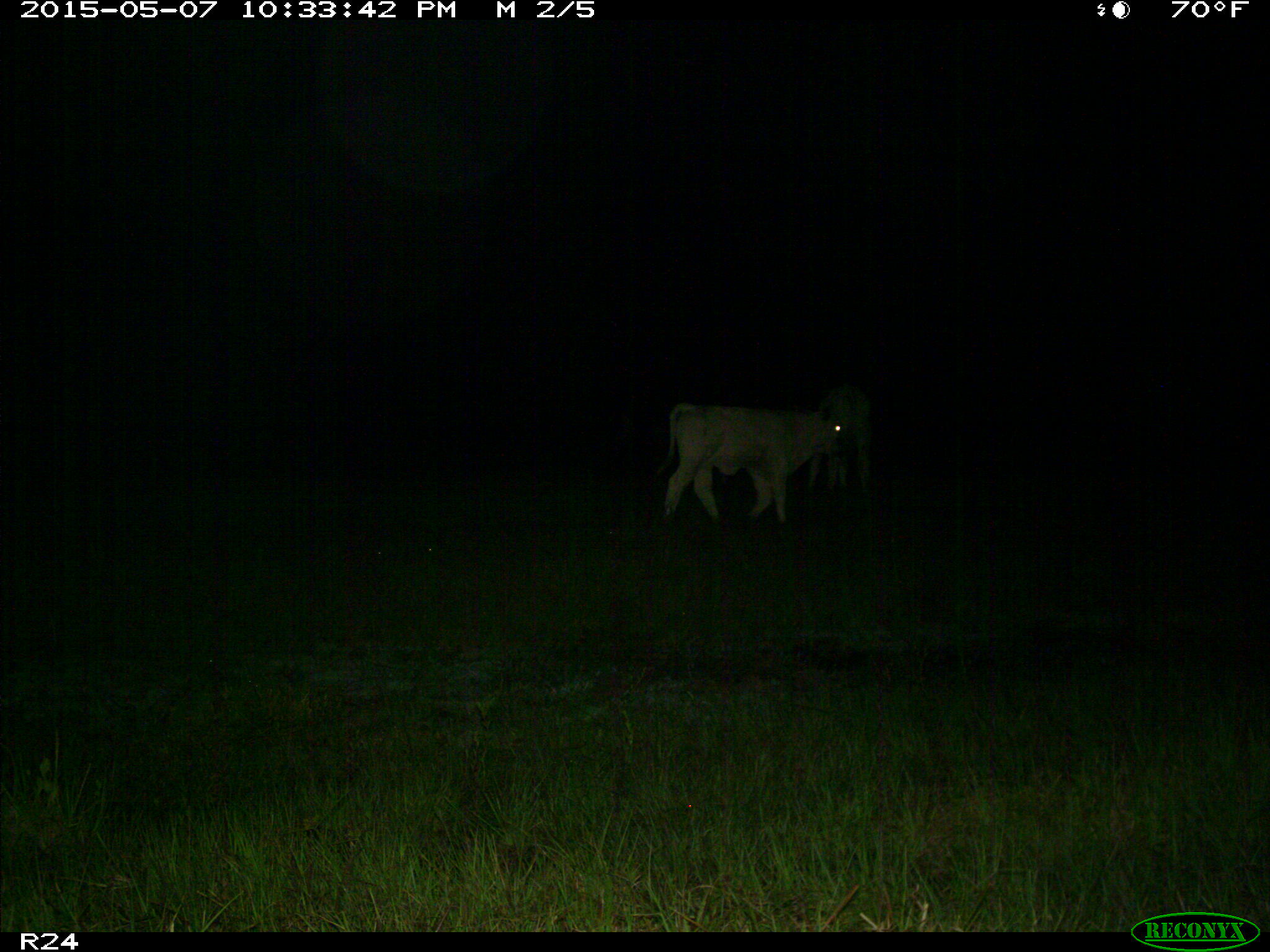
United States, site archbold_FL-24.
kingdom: Animalia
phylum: Chordata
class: Mammalia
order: Artiodactyla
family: Bovidae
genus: Bos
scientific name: Bos taurus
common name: domestic cow